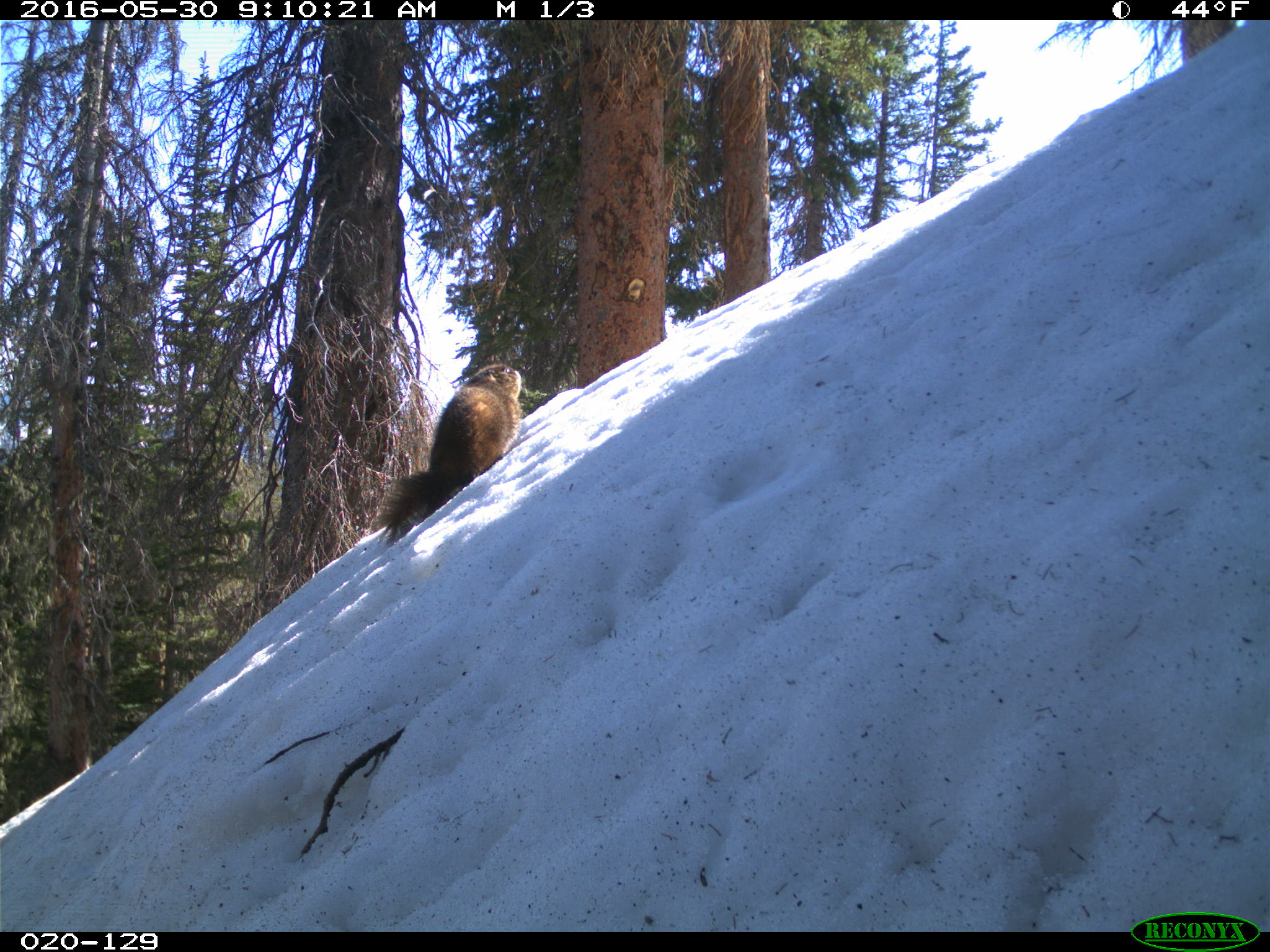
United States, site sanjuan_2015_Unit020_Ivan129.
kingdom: Animalia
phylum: Chordata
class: Mammalia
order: Rodentia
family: Sciuridae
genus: Marmota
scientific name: Marmota flaviventris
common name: yellow-bellied marmot